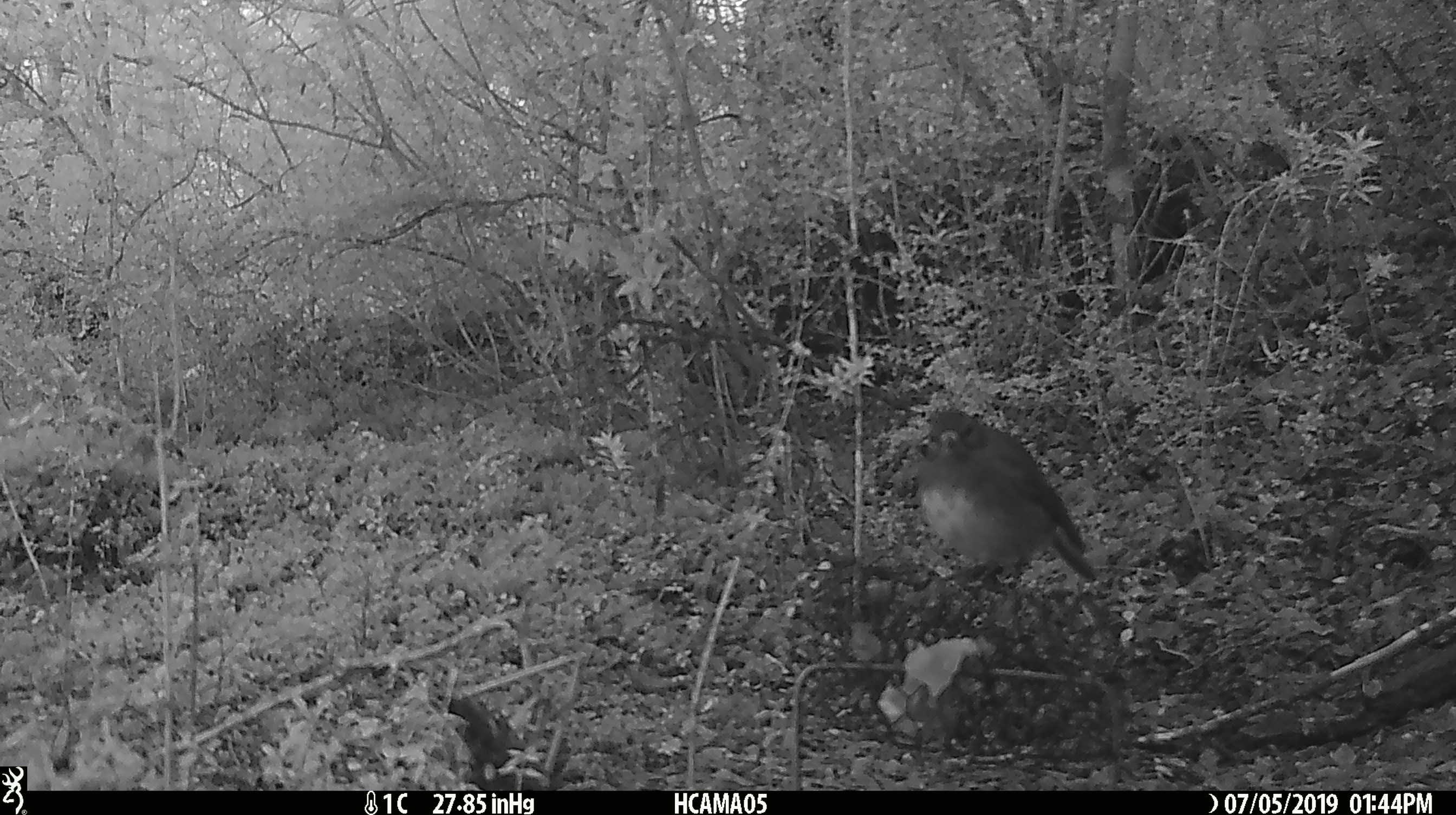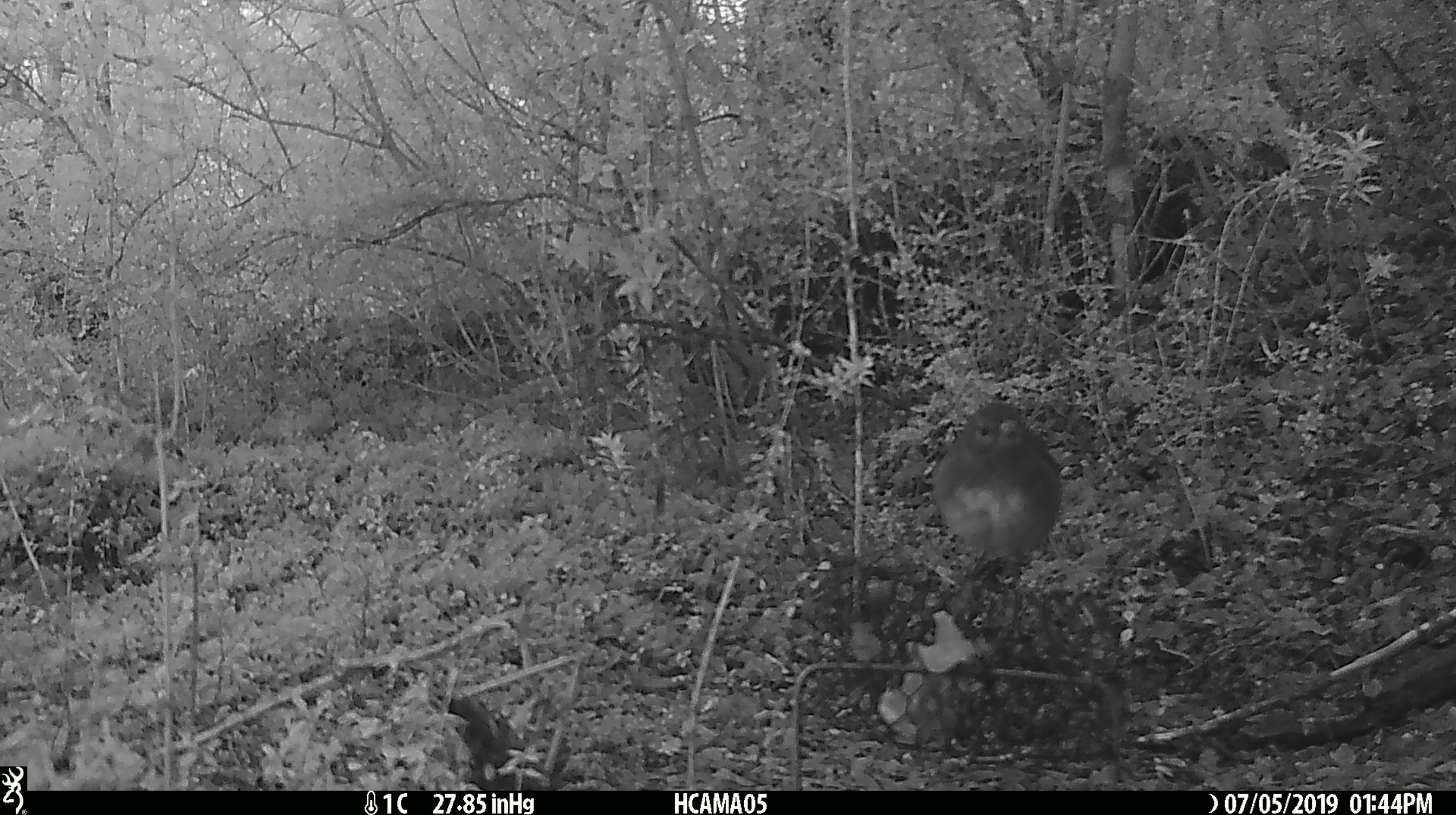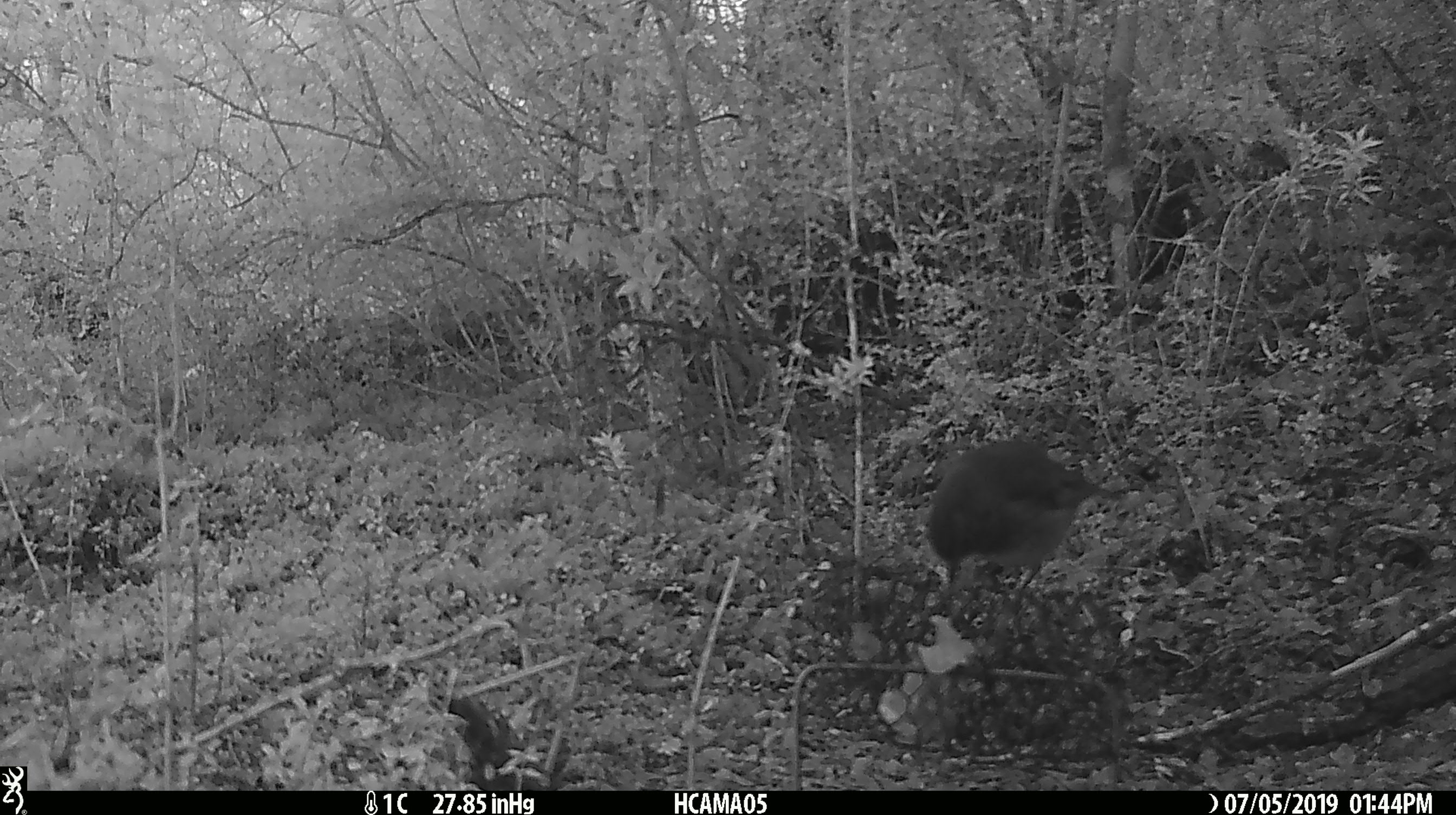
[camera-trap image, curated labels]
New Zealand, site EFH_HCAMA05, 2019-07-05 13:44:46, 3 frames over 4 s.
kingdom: Animalia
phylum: Chordata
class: Aves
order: Passeriformes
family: Petroicidae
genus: Petroica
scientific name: Petroica australis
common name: new zealand robin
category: robin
Robin (new zealand robin) (Petroica australis).